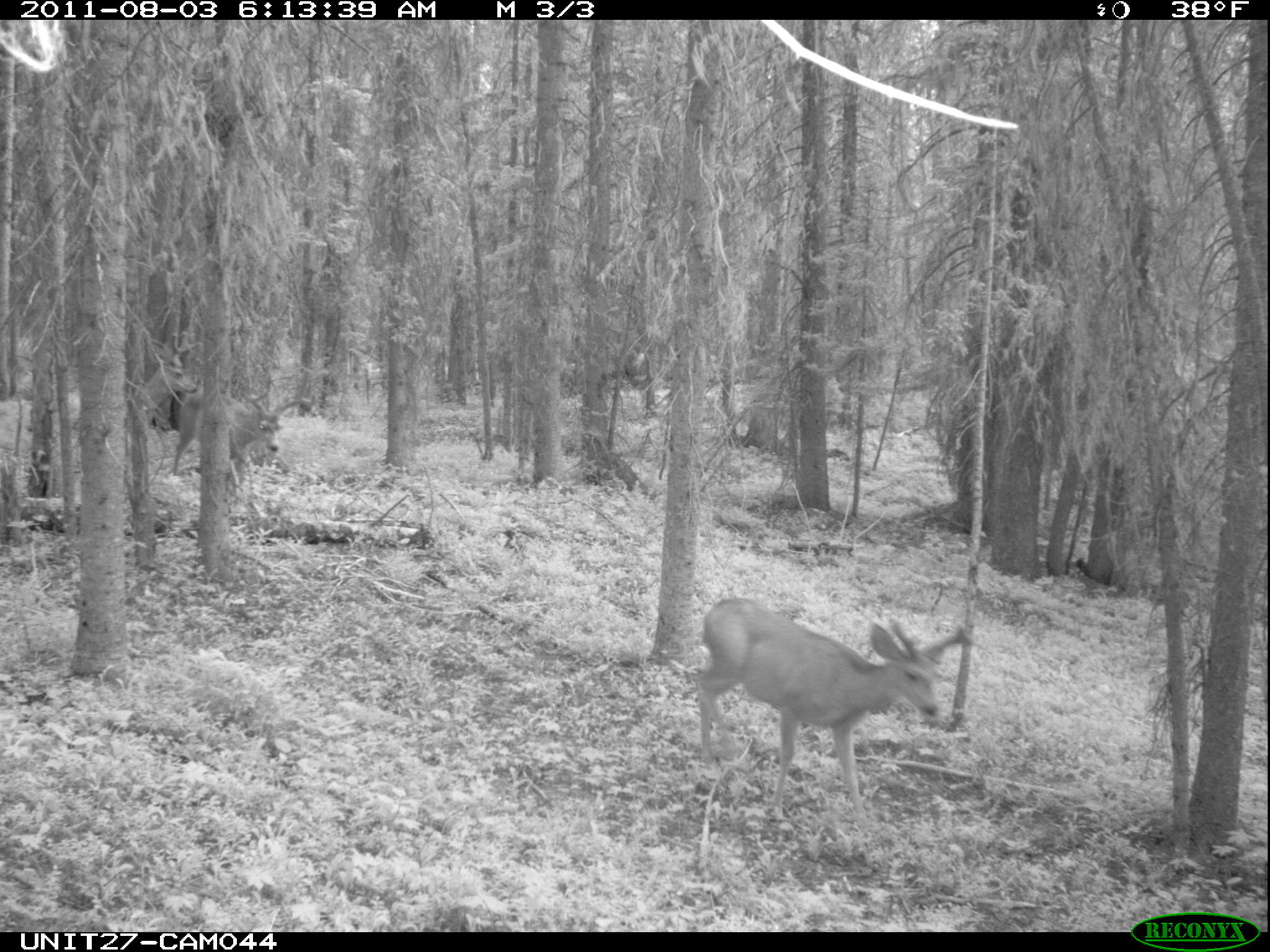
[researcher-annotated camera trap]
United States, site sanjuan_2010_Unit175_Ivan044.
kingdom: Animalia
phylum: Chordata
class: Mammalia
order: Artiodactyla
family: Cervidae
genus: Odocoileus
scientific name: Odocoileus hemionus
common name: mule deer